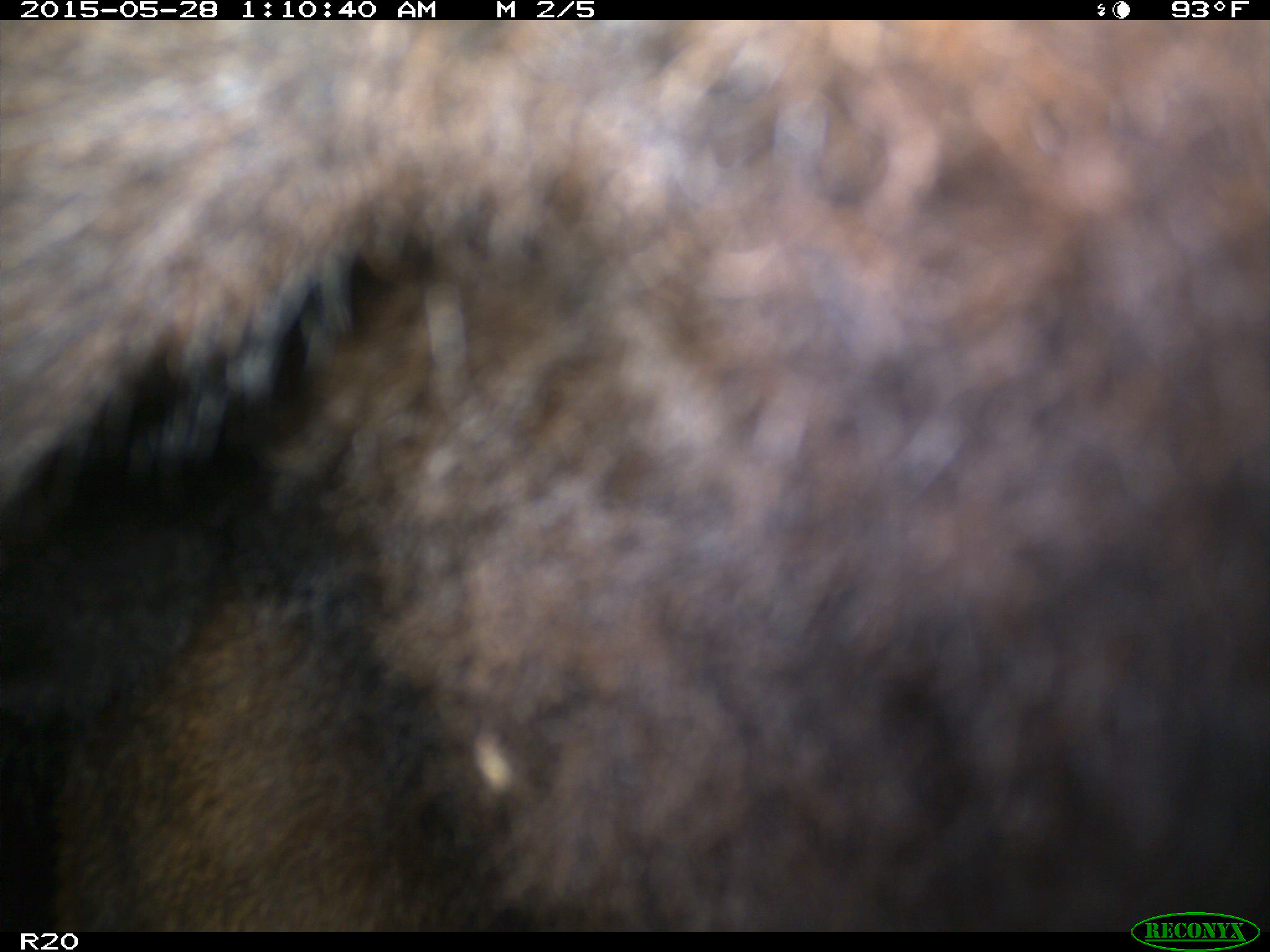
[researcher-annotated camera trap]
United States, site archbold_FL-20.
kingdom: Animalia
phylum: Chordata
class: Mammalia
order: Artiodactyla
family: Bovidae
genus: Bos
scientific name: Bos taurus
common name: domestic cow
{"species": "Bos taurus (domestic cow)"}